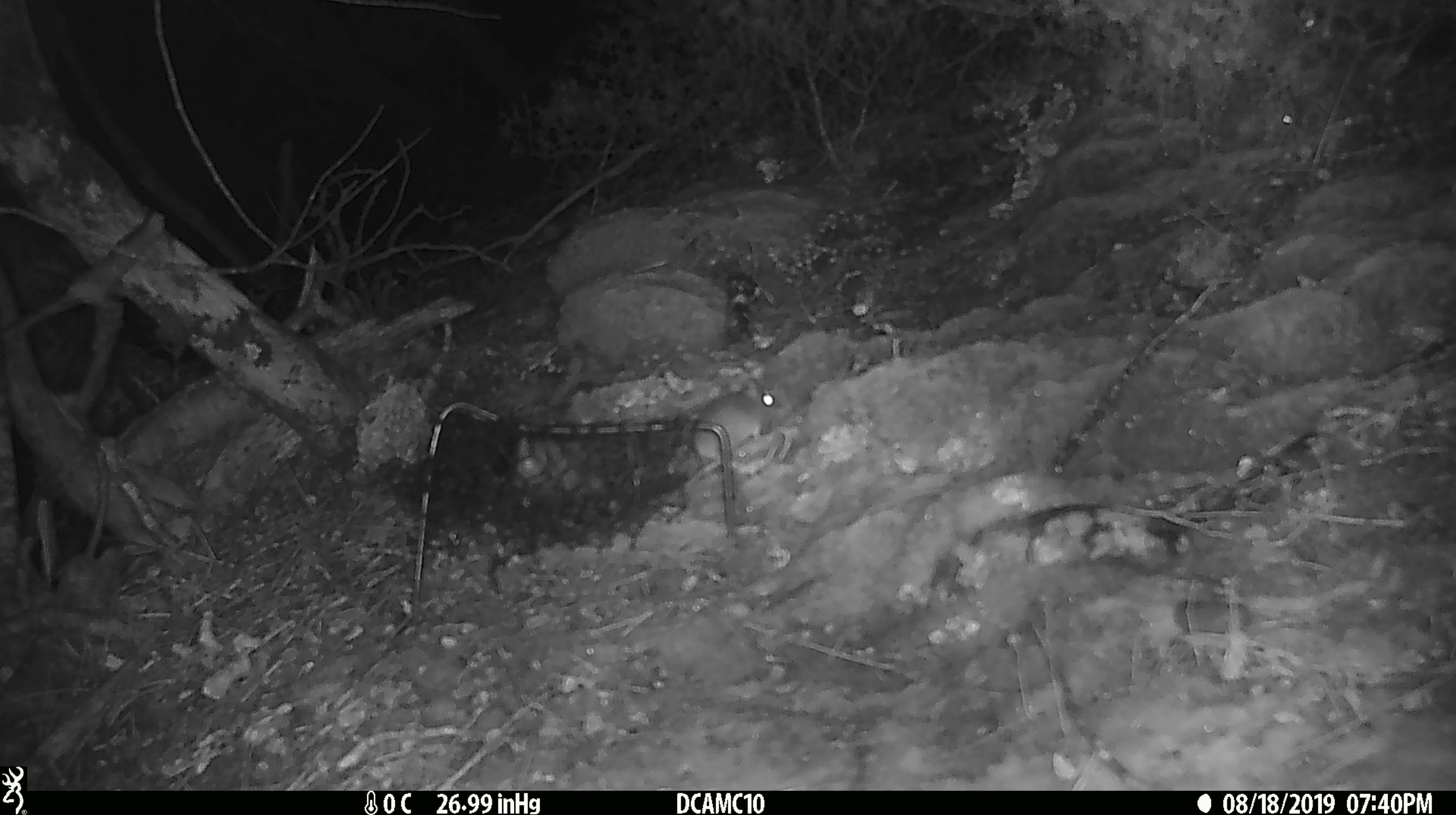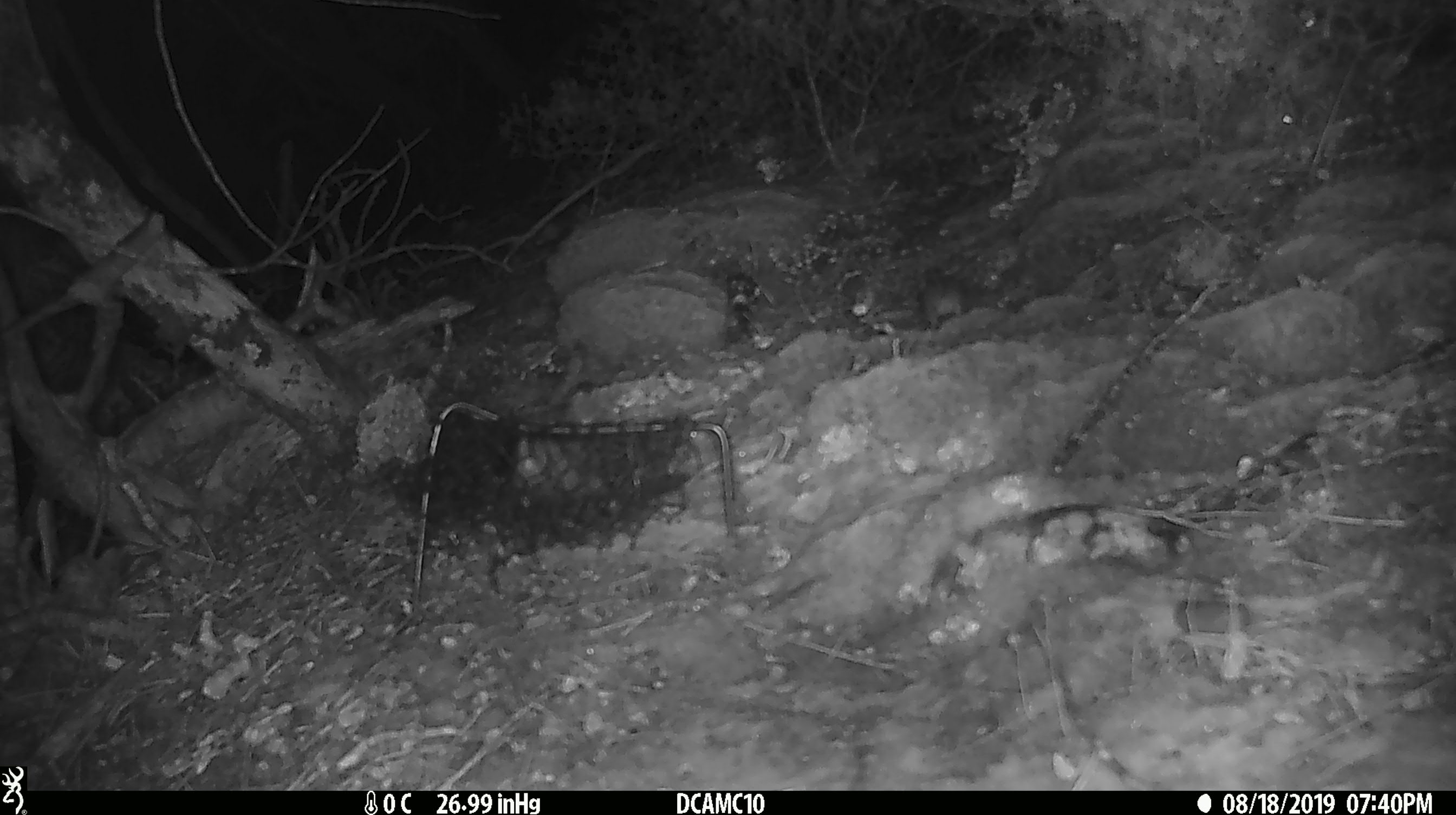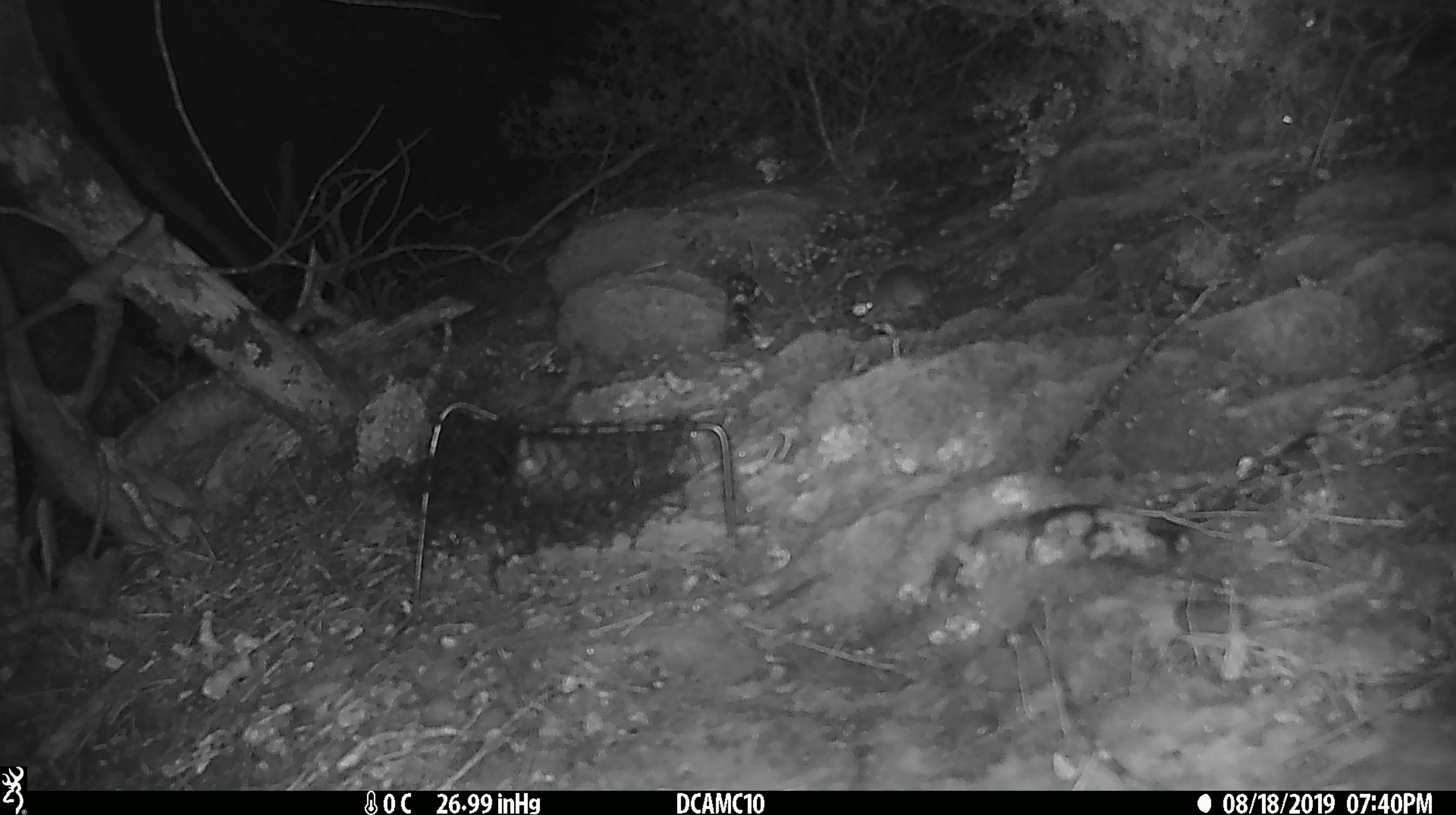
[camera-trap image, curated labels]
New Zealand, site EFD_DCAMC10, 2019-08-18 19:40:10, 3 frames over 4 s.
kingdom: Animalia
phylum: Chordata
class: Mammalia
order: Rodentia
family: Muridae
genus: Mus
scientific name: Mus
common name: mouse